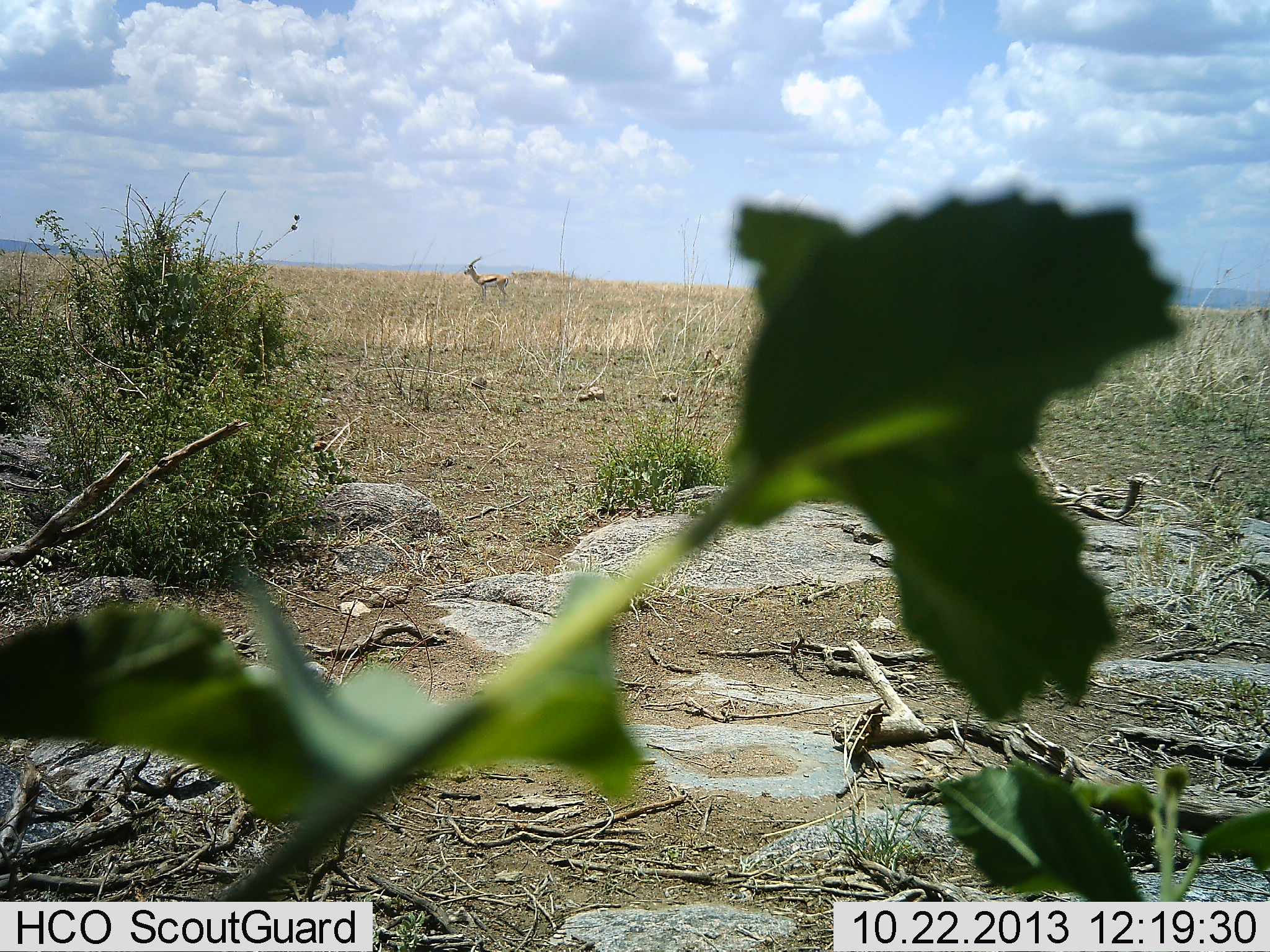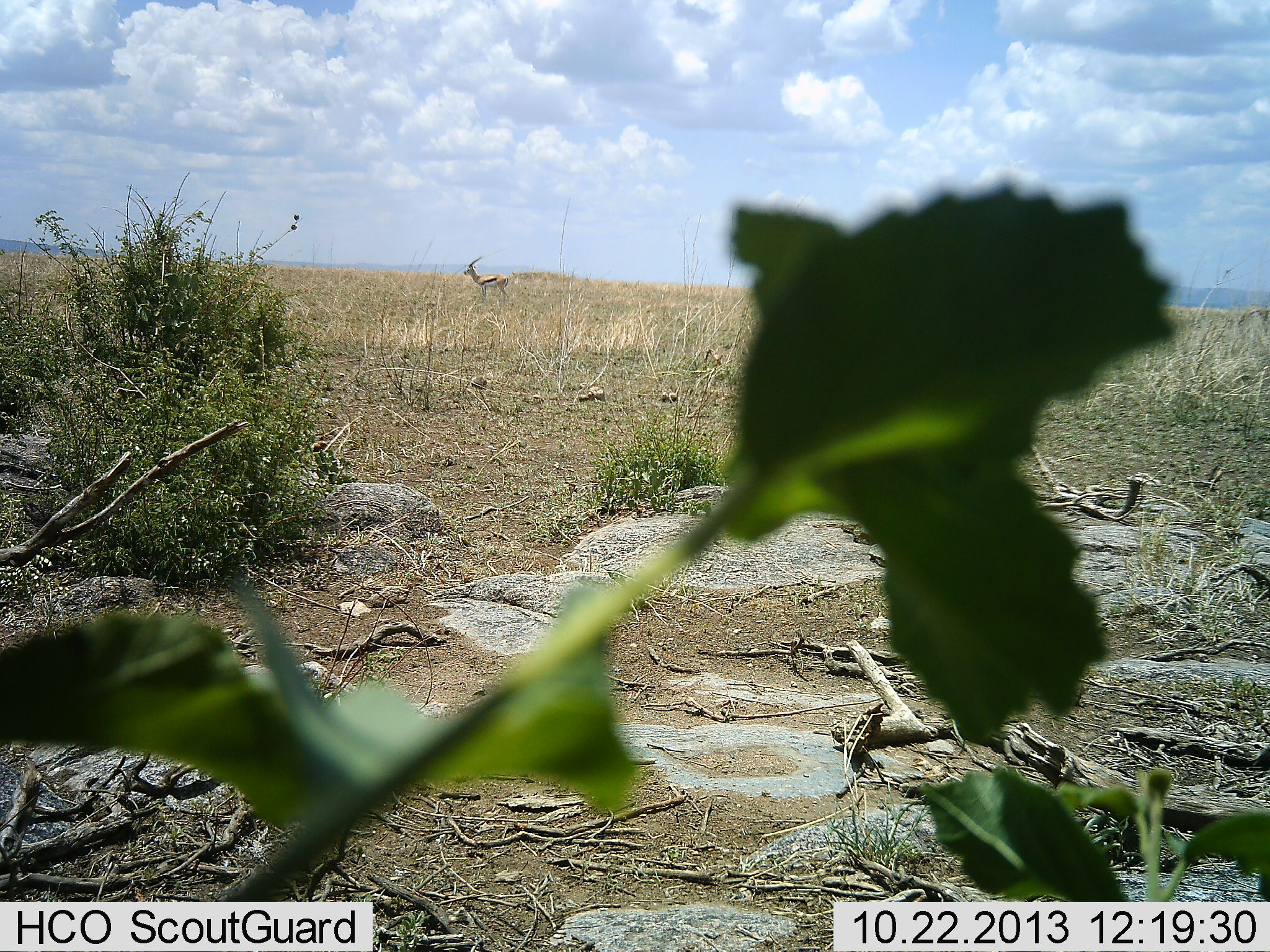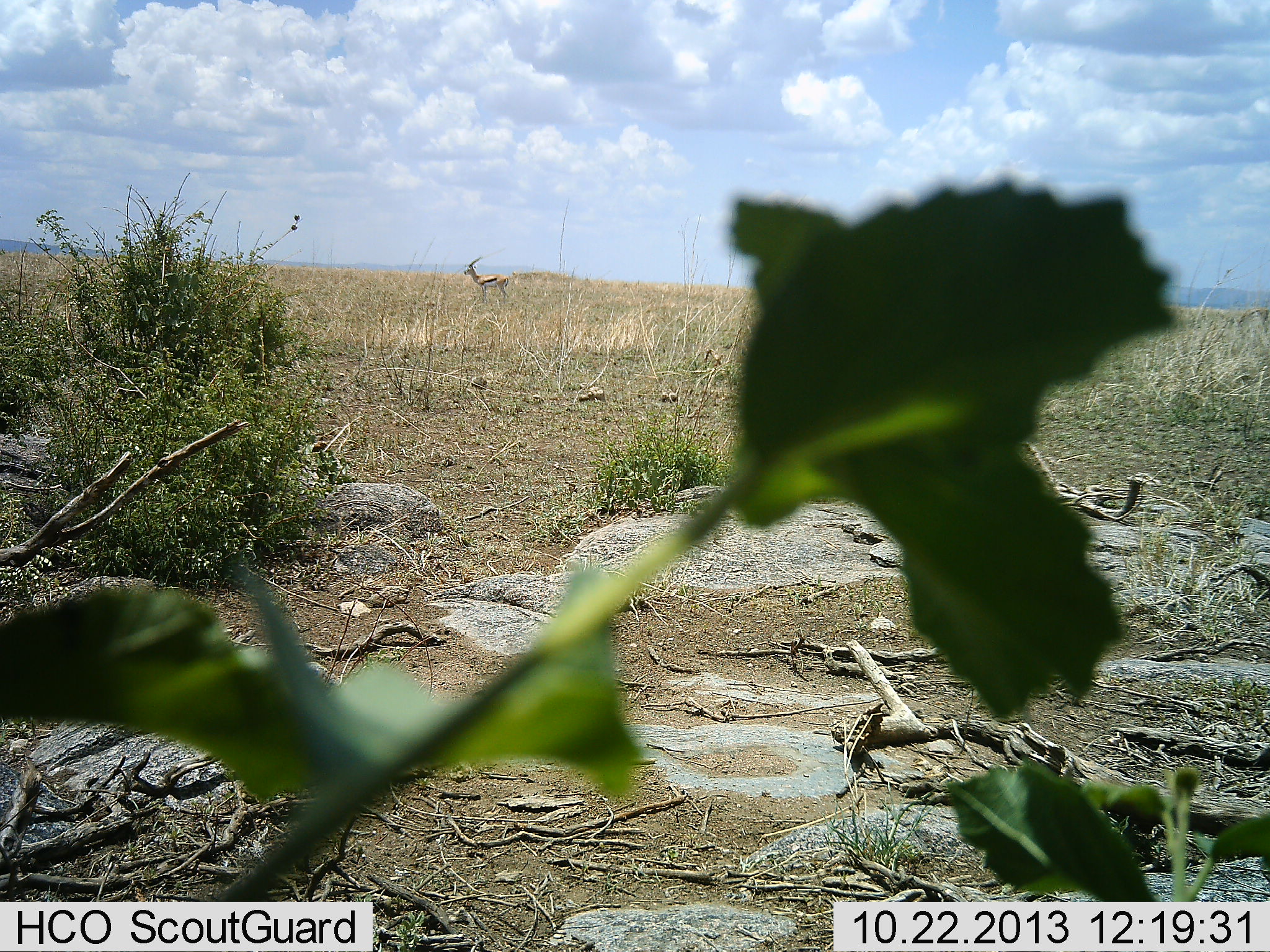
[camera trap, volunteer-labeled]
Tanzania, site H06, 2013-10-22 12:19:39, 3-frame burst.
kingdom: Animalia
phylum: Chordata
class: Mammalia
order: Artiodactyla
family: Bovidae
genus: Eudorcas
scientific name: Eudorcas thomsonii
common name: thomson's gazelle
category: gazellethomsons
Gazellethomsons (thomson's gazelle) (Eudorcas thomsonii), count 1. Behavior (volunteer vote fractions): standing 100%, resting 0%, moving 0%, interacting 0%. Young present (vote fraction): 0%. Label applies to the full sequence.